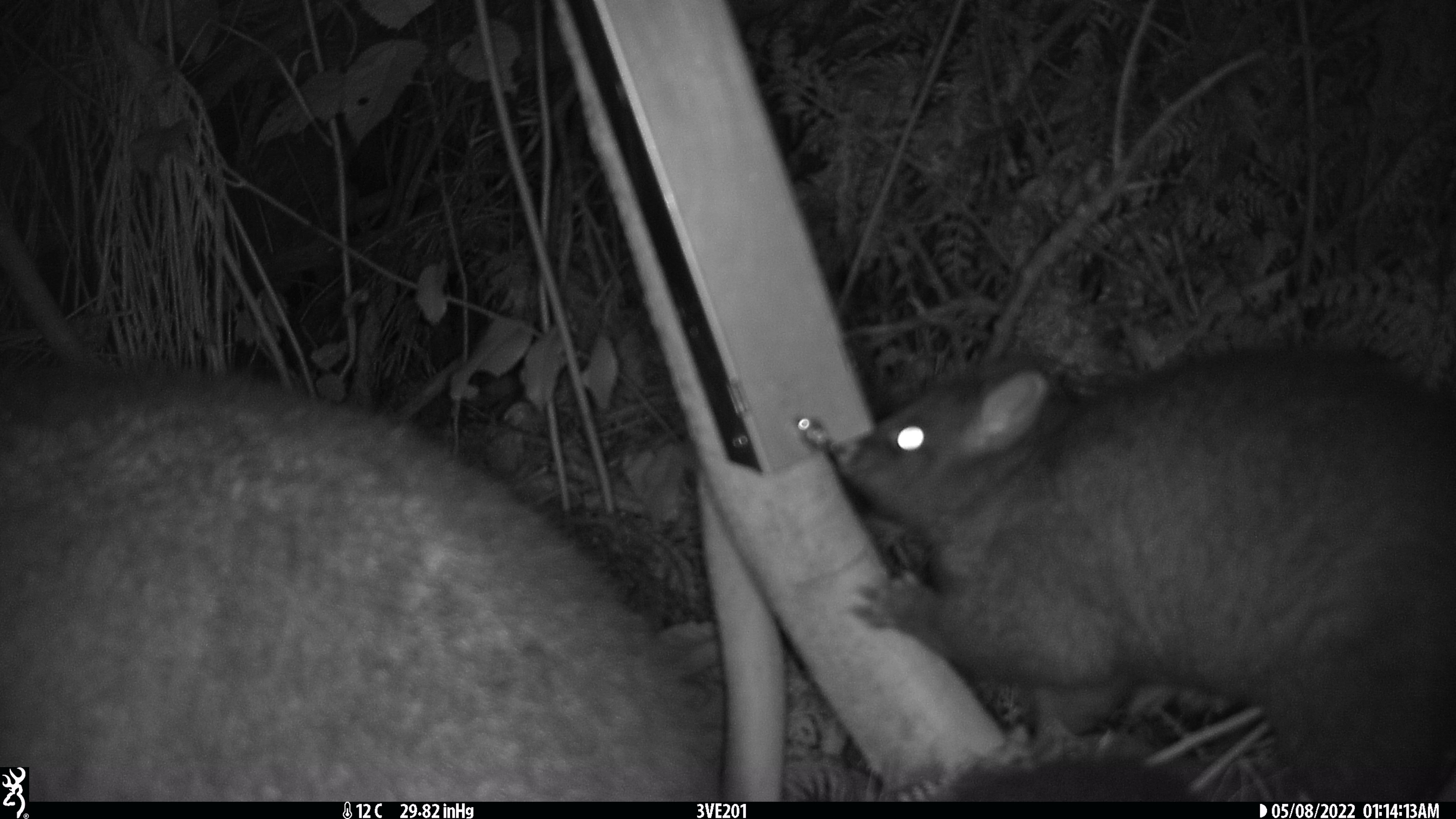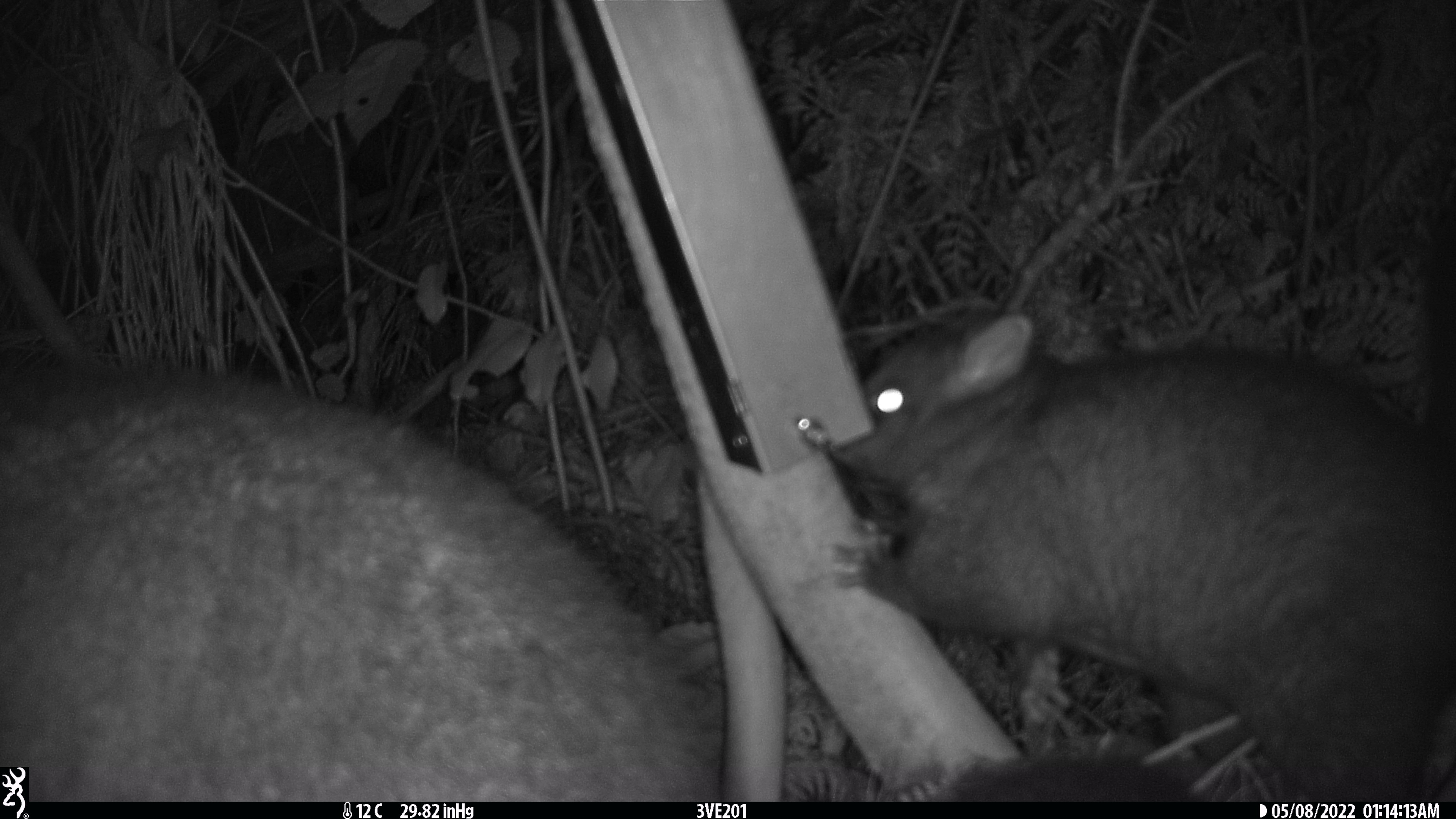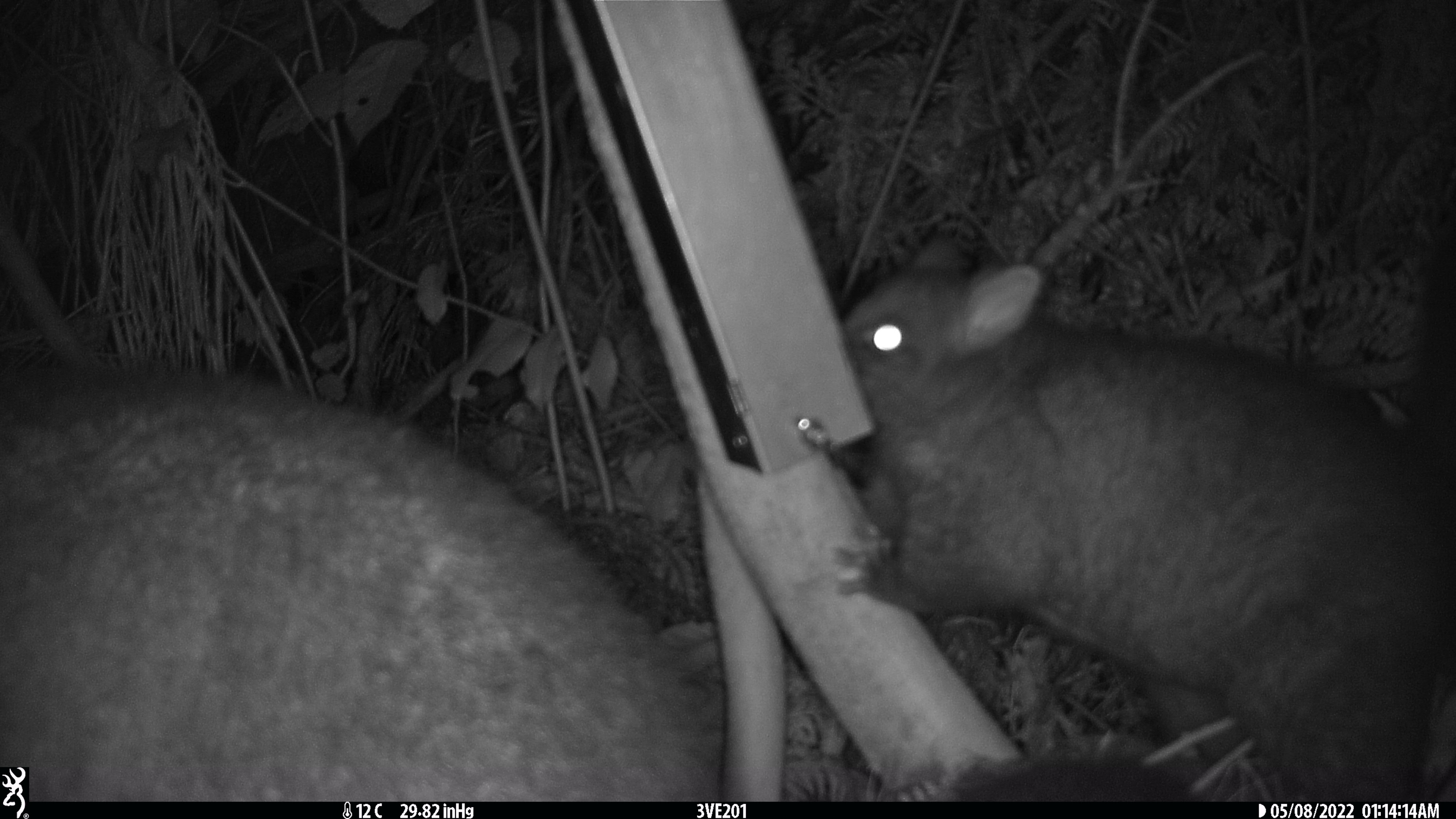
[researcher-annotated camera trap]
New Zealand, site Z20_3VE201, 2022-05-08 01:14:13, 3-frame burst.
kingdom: Animalia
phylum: Chordata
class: Mammalia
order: Diprotodontia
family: Phalangeridae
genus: Trichosurus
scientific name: Trichosurus vulpecula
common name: common brushtail possum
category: possum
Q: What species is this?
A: Possum (common brushtail possum) (Trichosurus vulpecula).